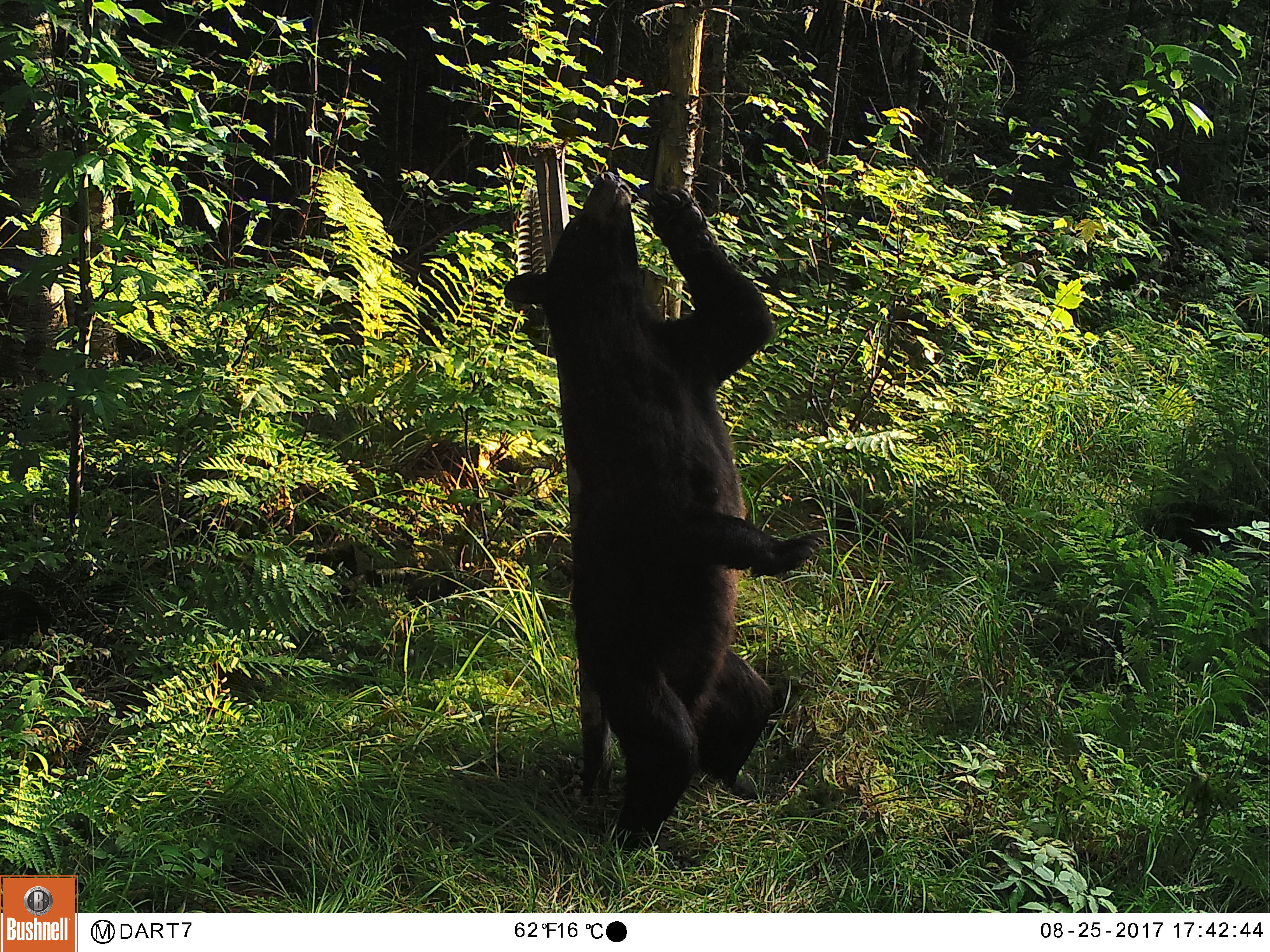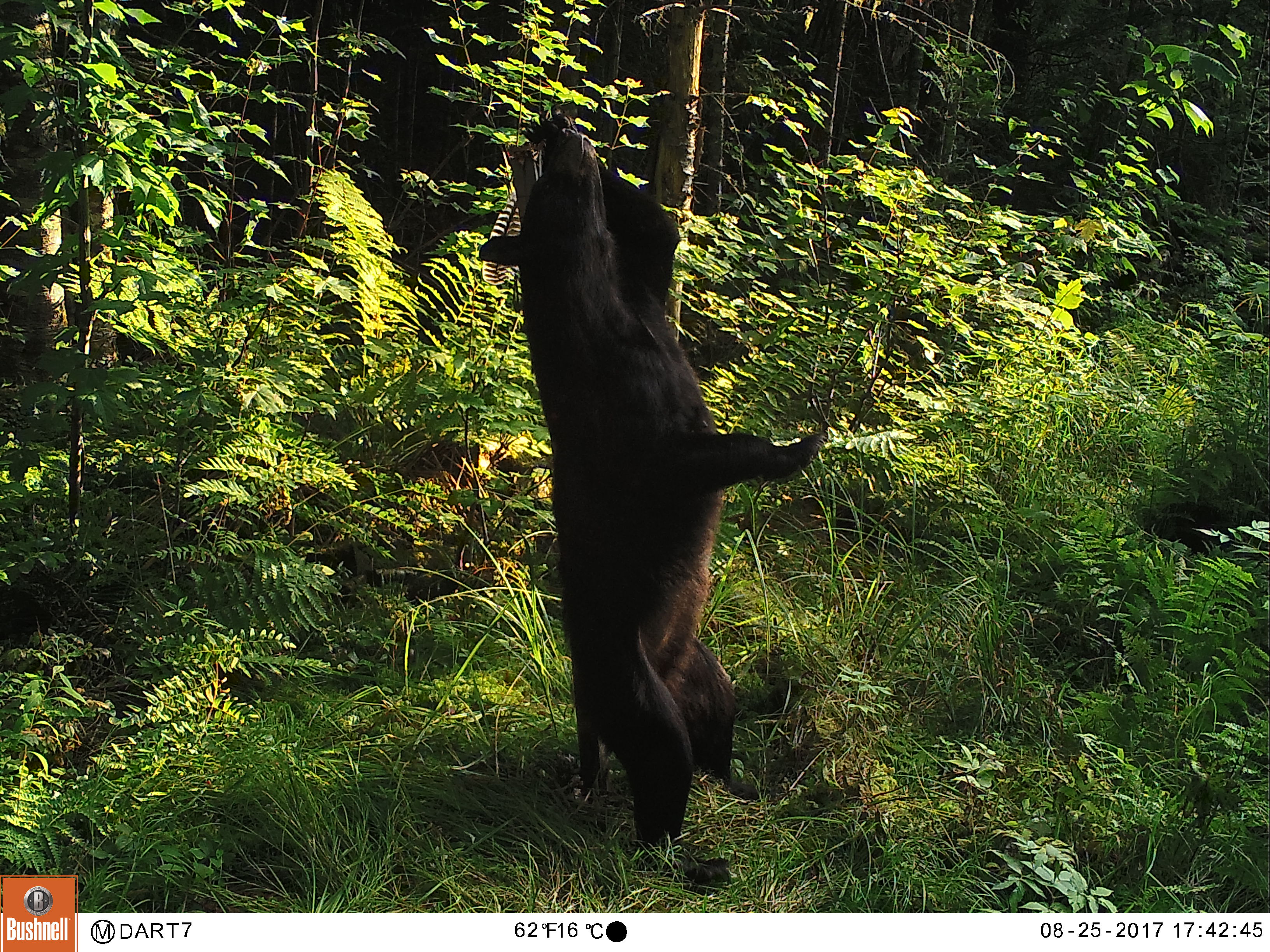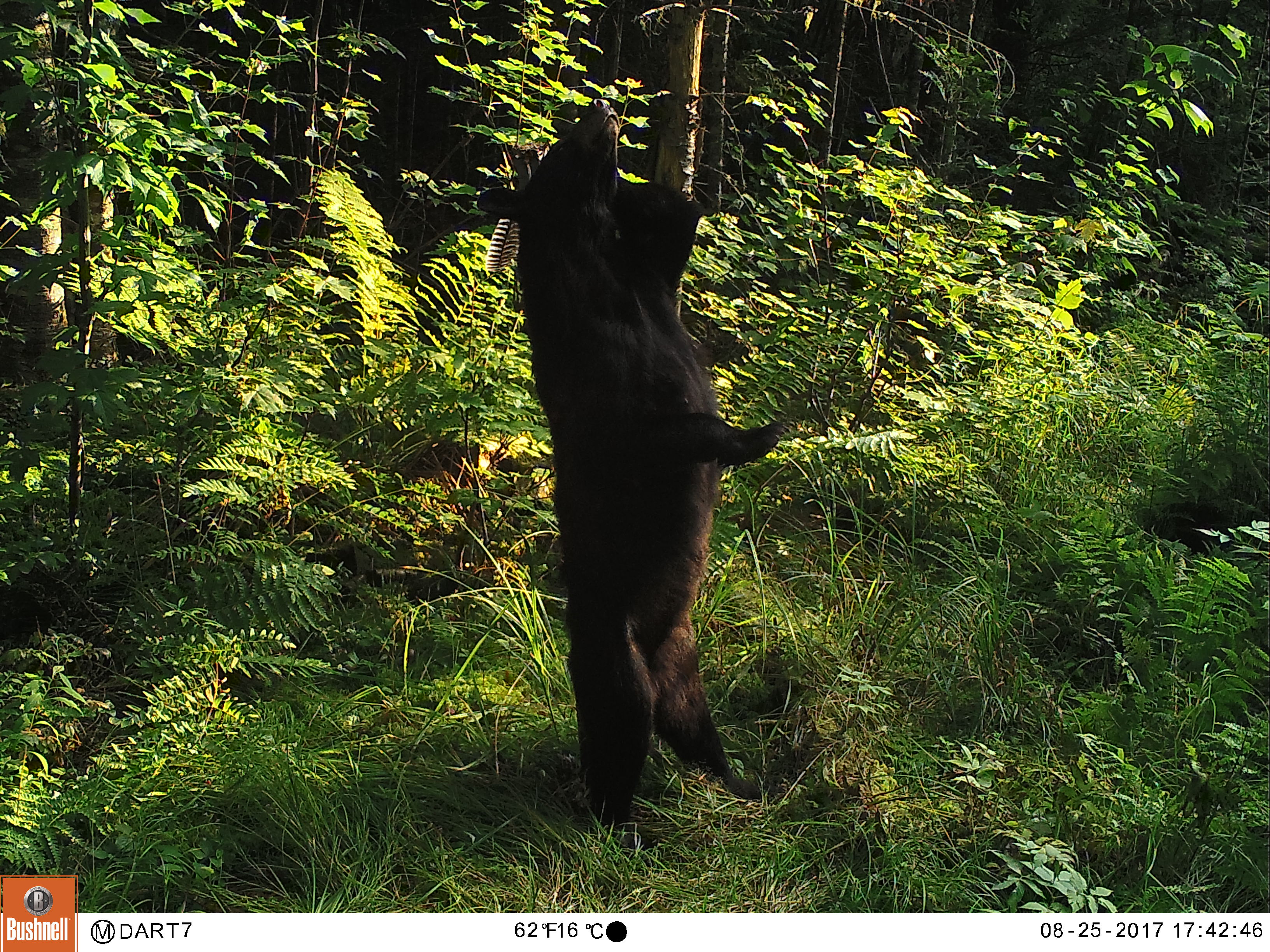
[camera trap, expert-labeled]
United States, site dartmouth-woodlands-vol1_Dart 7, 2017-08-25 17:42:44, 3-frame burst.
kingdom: Animalia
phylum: Chordata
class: Mammalia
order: Carnivora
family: Ursidae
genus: Ursus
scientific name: Ursus americanus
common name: black bear